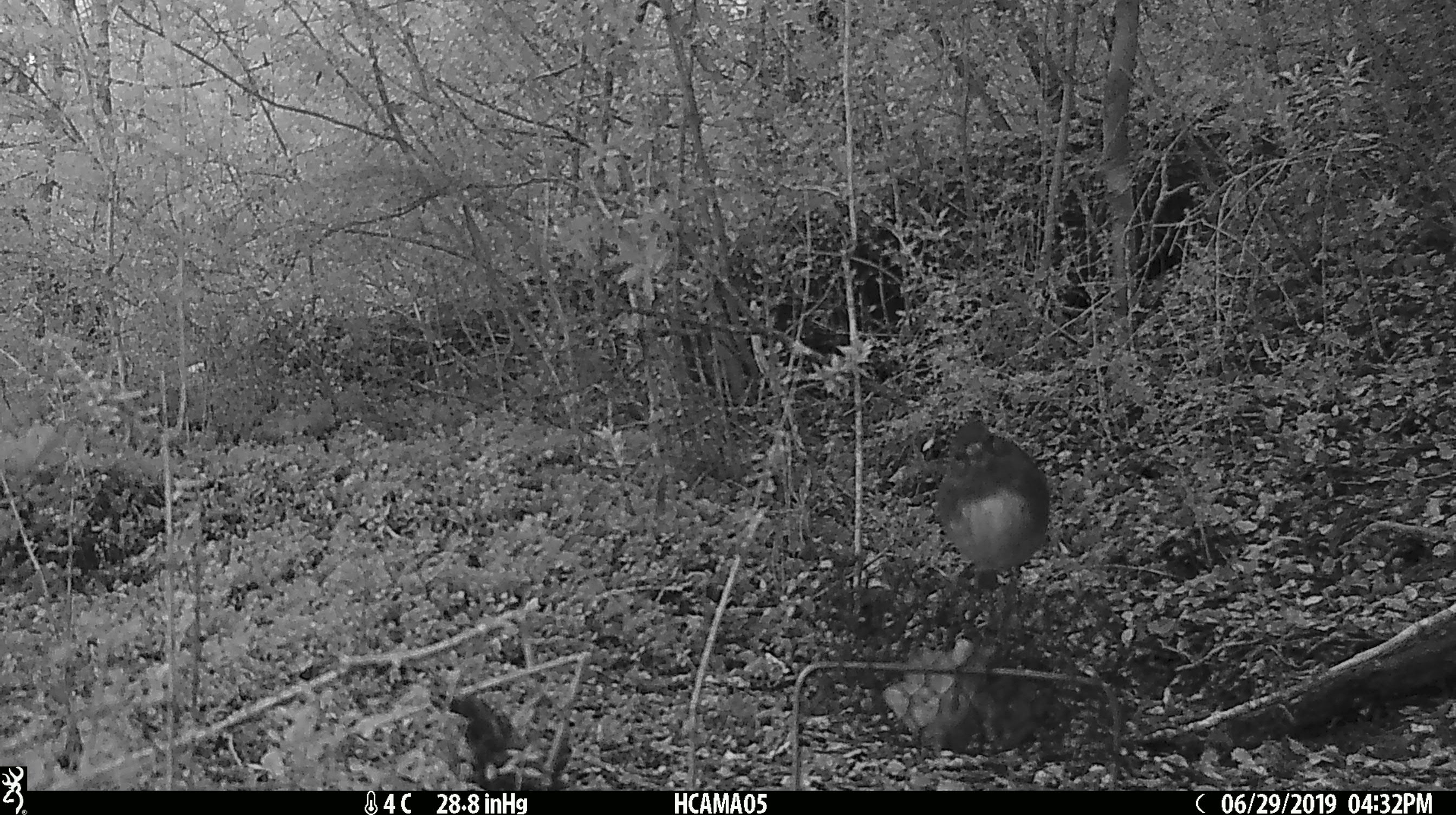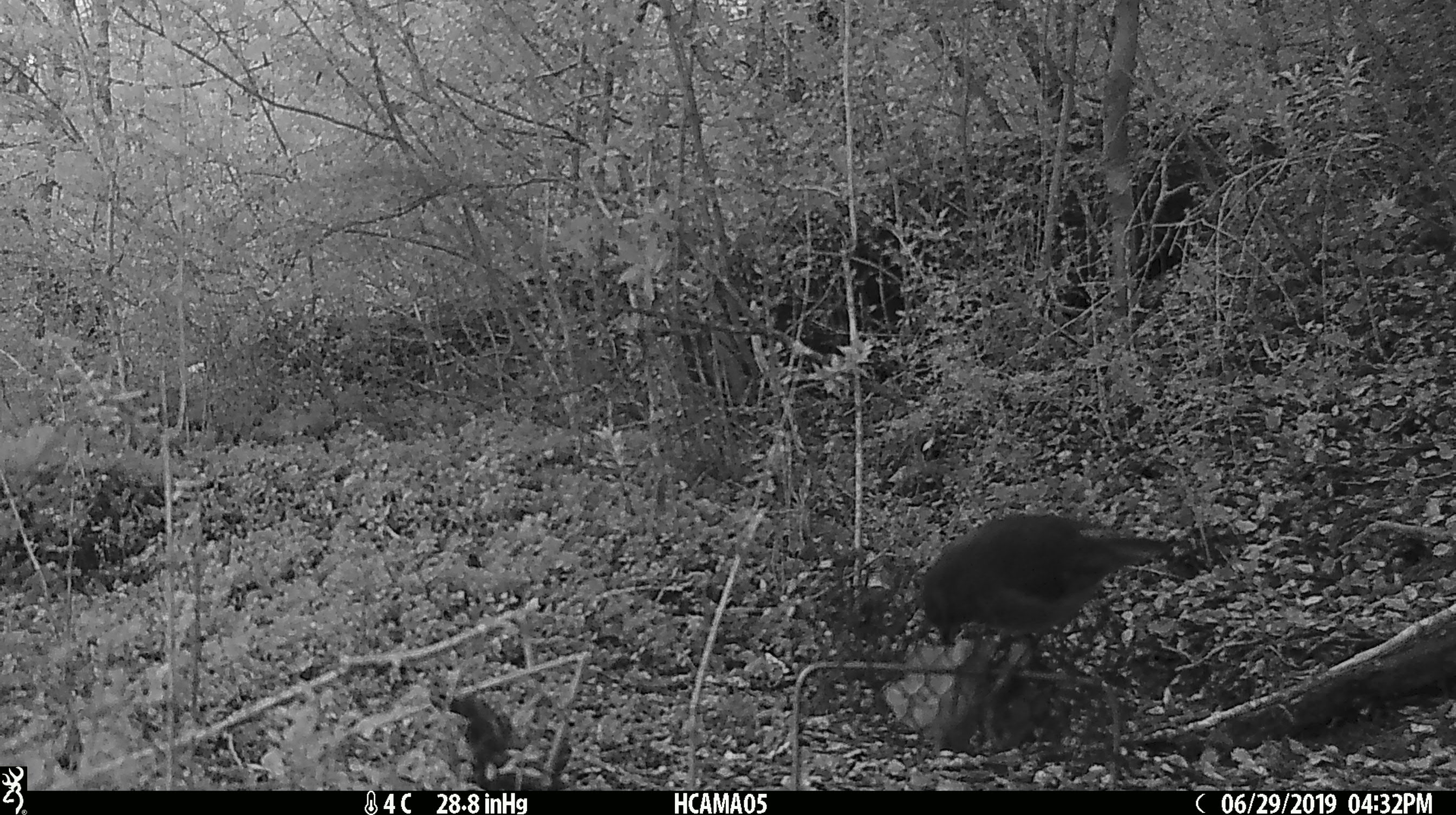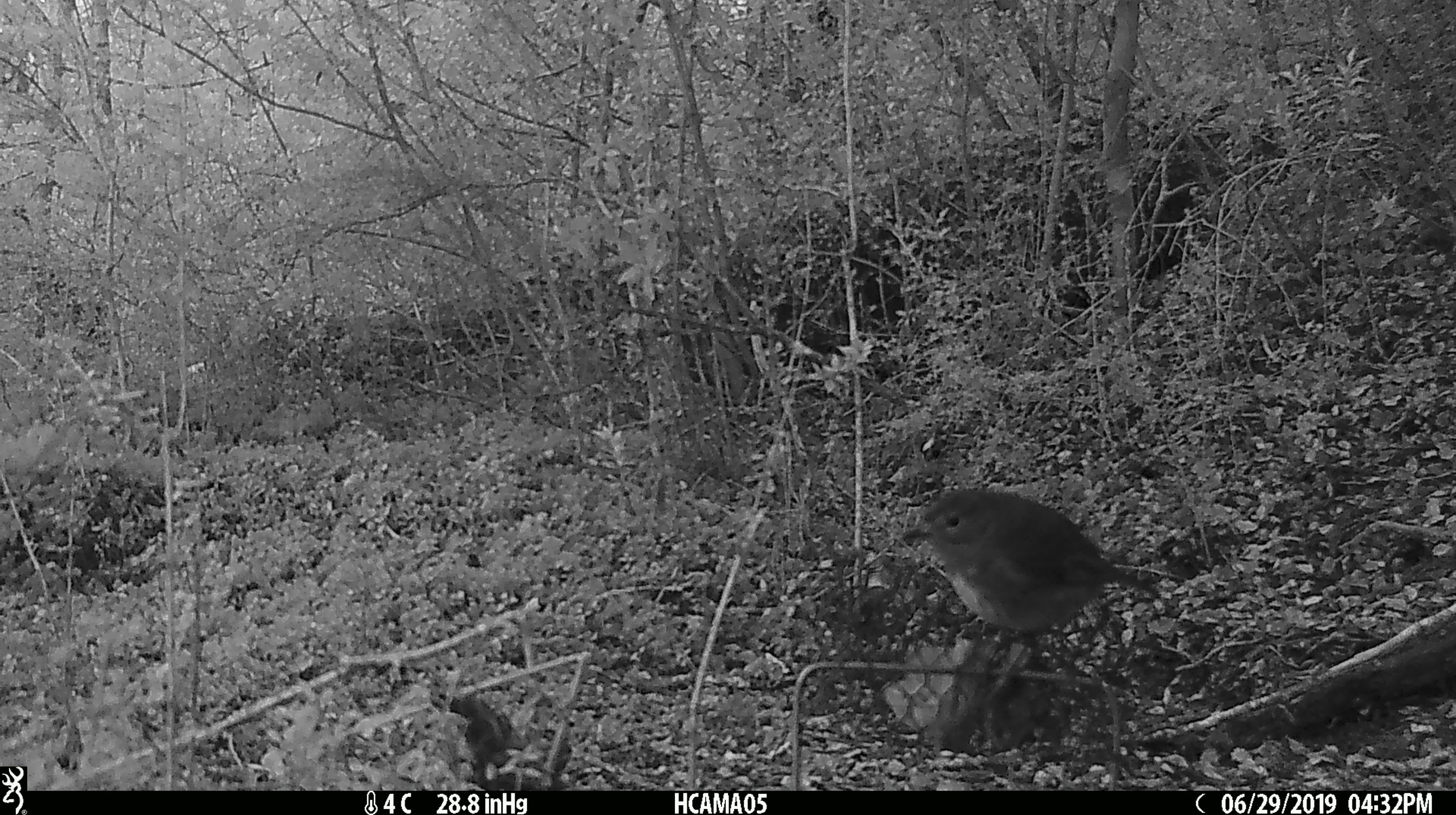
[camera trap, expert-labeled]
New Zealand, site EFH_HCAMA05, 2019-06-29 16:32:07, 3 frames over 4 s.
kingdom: Animalia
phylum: Chordata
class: Aves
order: Passeriformes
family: Petroicidae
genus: Petroica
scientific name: Petroica australis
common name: new zealand robin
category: robin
Robin (new zealand robin) (Petroica australis).